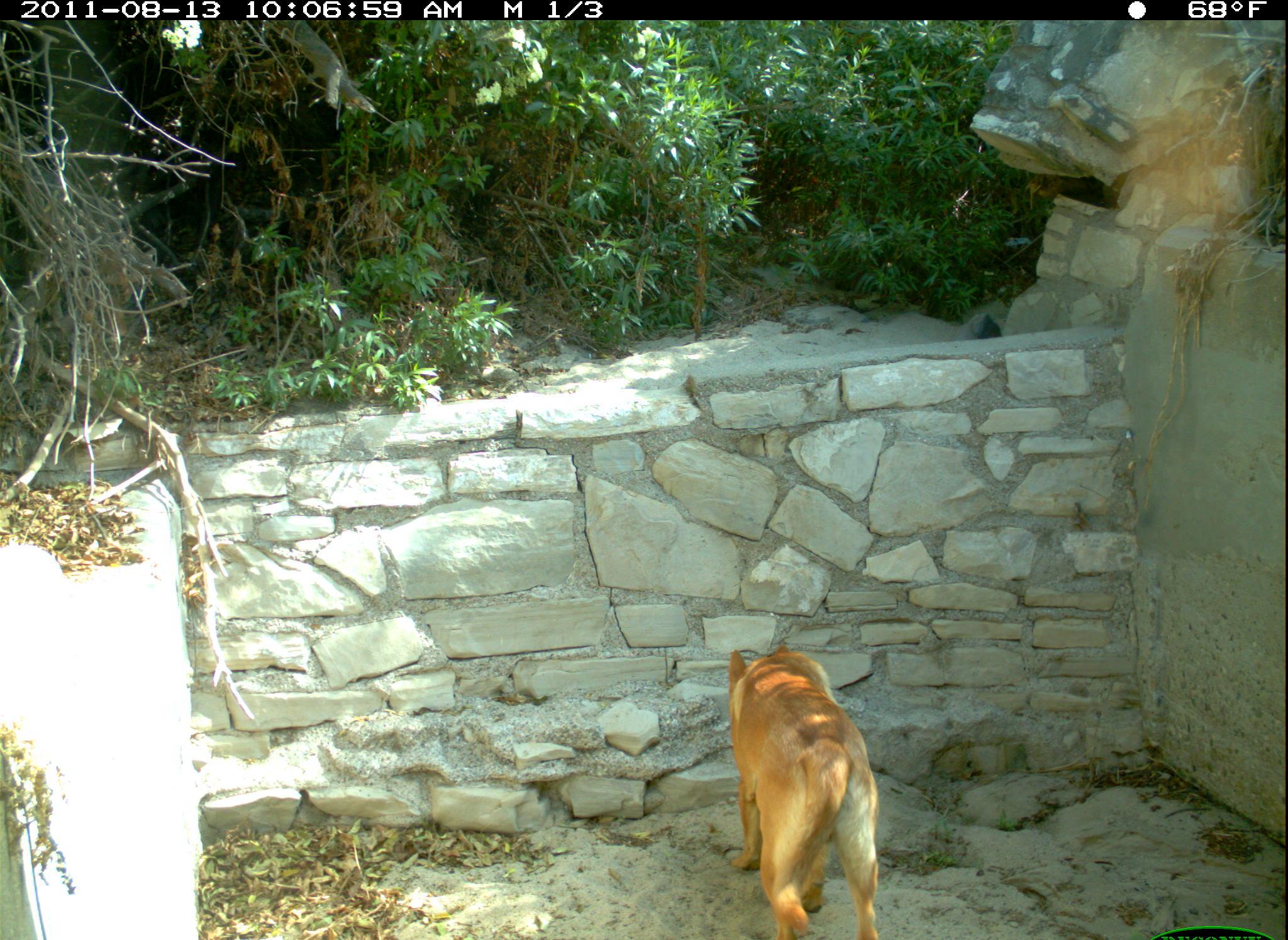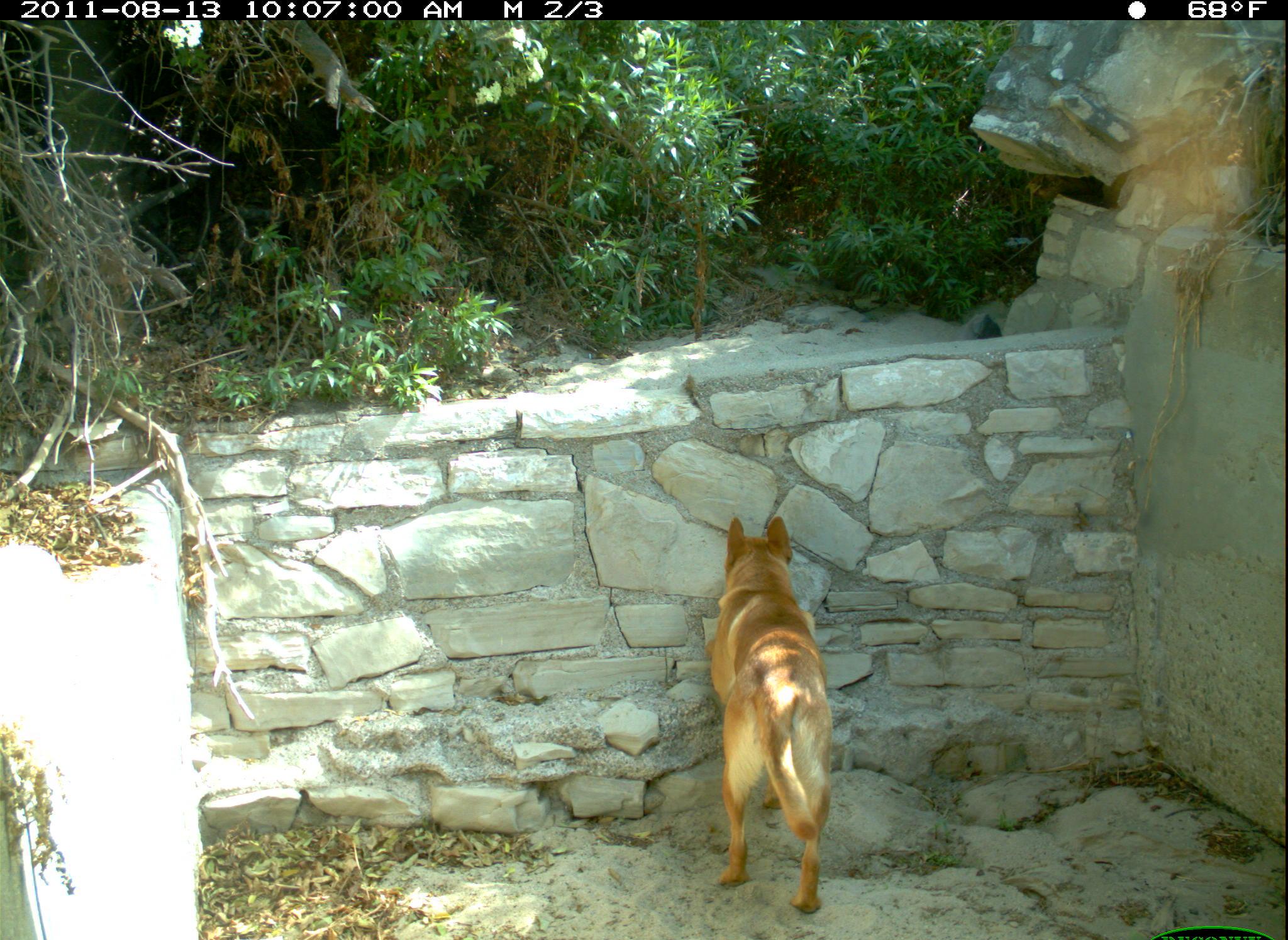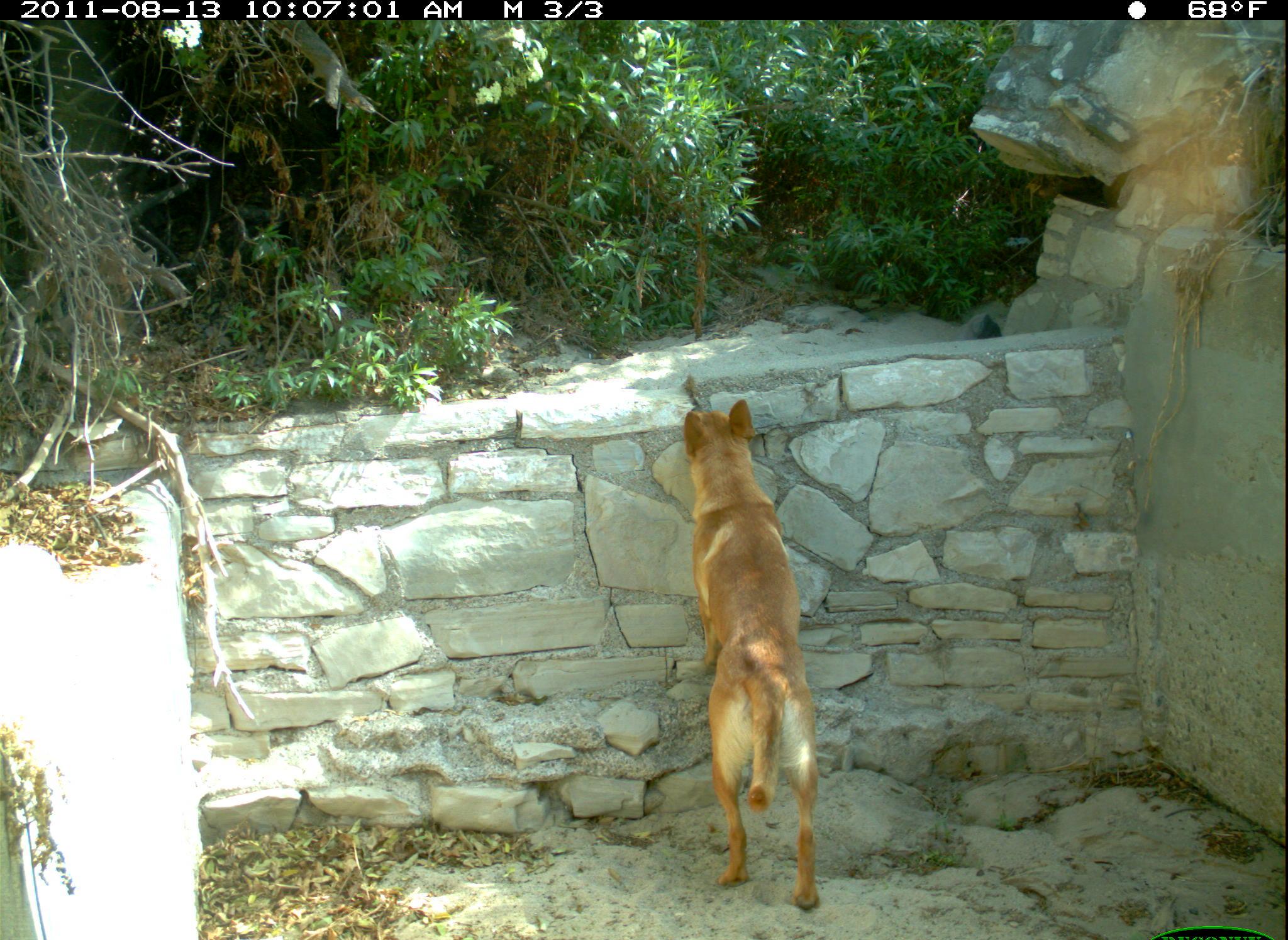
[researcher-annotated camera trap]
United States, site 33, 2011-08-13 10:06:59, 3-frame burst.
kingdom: Animalia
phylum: Chordata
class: Mammalia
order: Carnivora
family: Canidae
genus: Canis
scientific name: Canis familiaris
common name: domestic dog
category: dog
Dog (domestic dog) (Canis familiaris).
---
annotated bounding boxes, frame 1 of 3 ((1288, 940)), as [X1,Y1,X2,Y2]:
dog: [687,635,924,940]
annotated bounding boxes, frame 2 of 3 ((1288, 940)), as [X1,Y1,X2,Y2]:
dog: [678,474,931,928]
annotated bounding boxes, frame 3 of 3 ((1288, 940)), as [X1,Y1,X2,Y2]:
dog: [655,372,865,908]